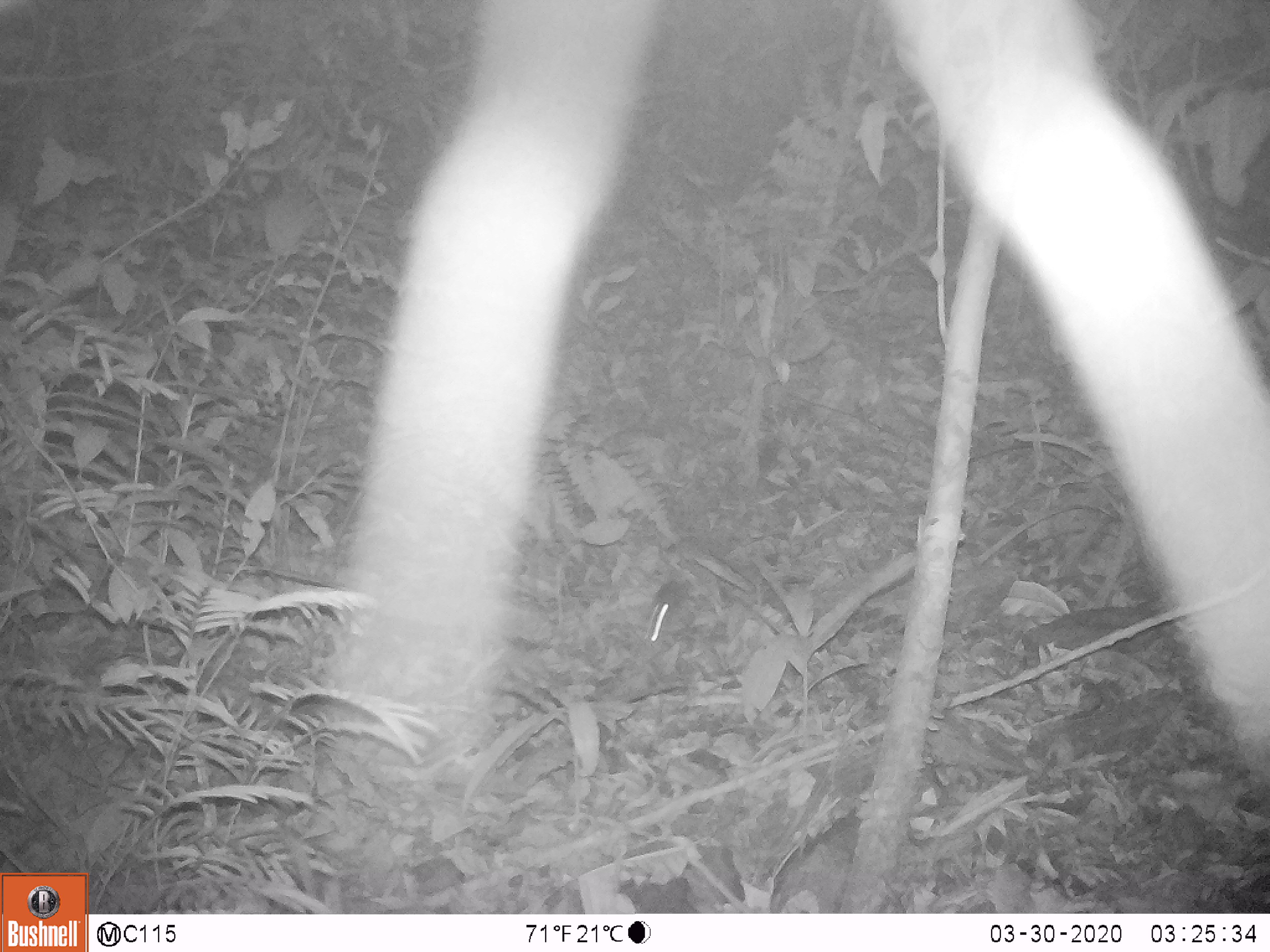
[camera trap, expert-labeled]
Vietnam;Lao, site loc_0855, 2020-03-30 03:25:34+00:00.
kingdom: Animalia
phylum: Chordata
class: Mammalia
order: Rodentia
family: Muridae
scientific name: Muridae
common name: old-world mice and rats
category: unidentified murid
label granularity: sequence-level